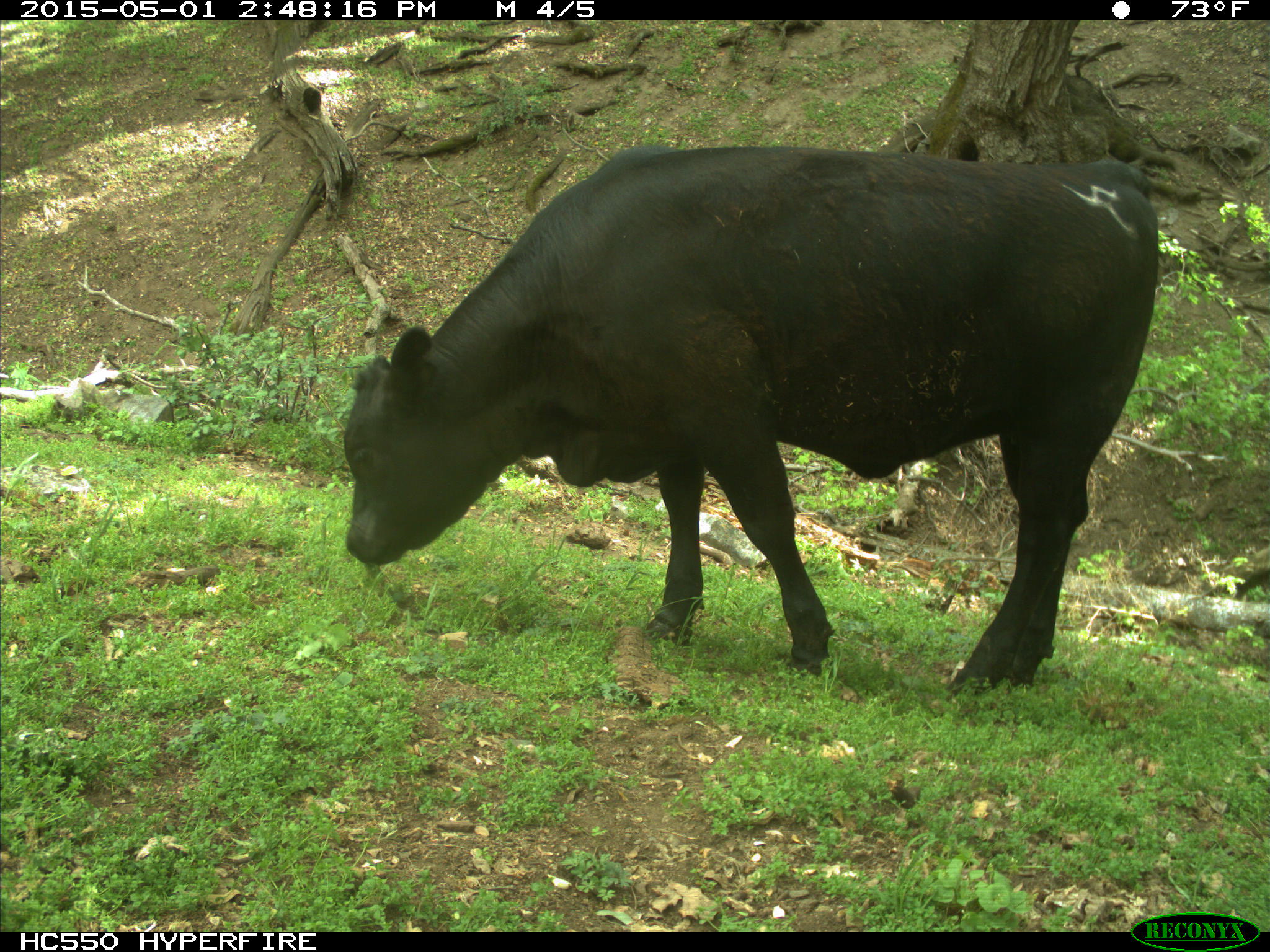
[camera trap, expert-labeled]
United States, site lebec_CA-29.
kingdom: Animalia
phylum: Chordata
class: Mammalia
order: Artiodactyla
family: Bovidae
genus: Bos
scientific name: Bos taurus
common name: domestic cow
Bos taurus (domestic cow).